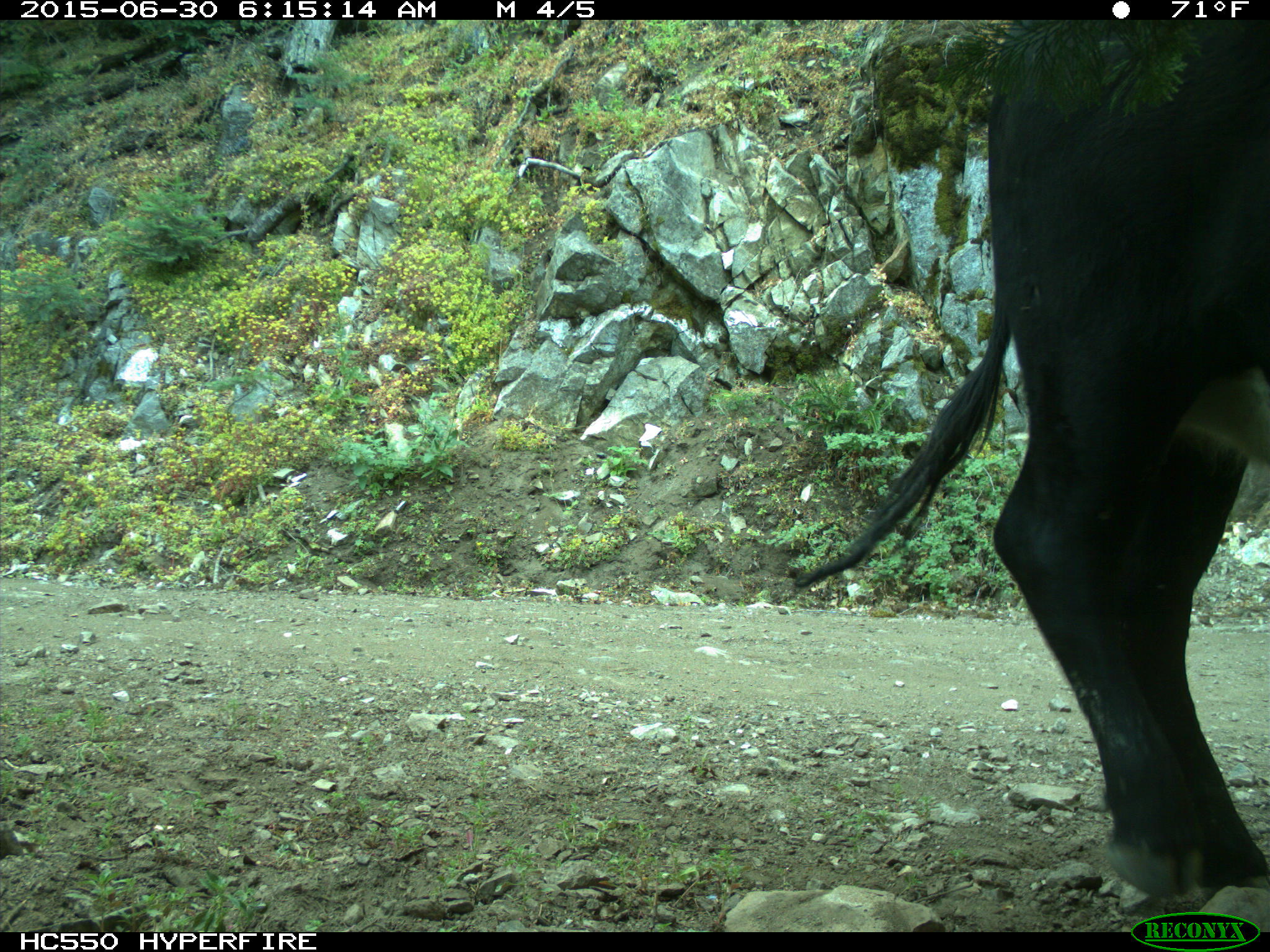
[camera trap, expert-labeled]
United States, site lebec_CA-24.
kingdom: Animalia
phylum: Chordata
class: Mammalia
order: Artiodactyla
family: Bovidae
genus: Bos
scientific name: Bos taurus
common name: domestic cow